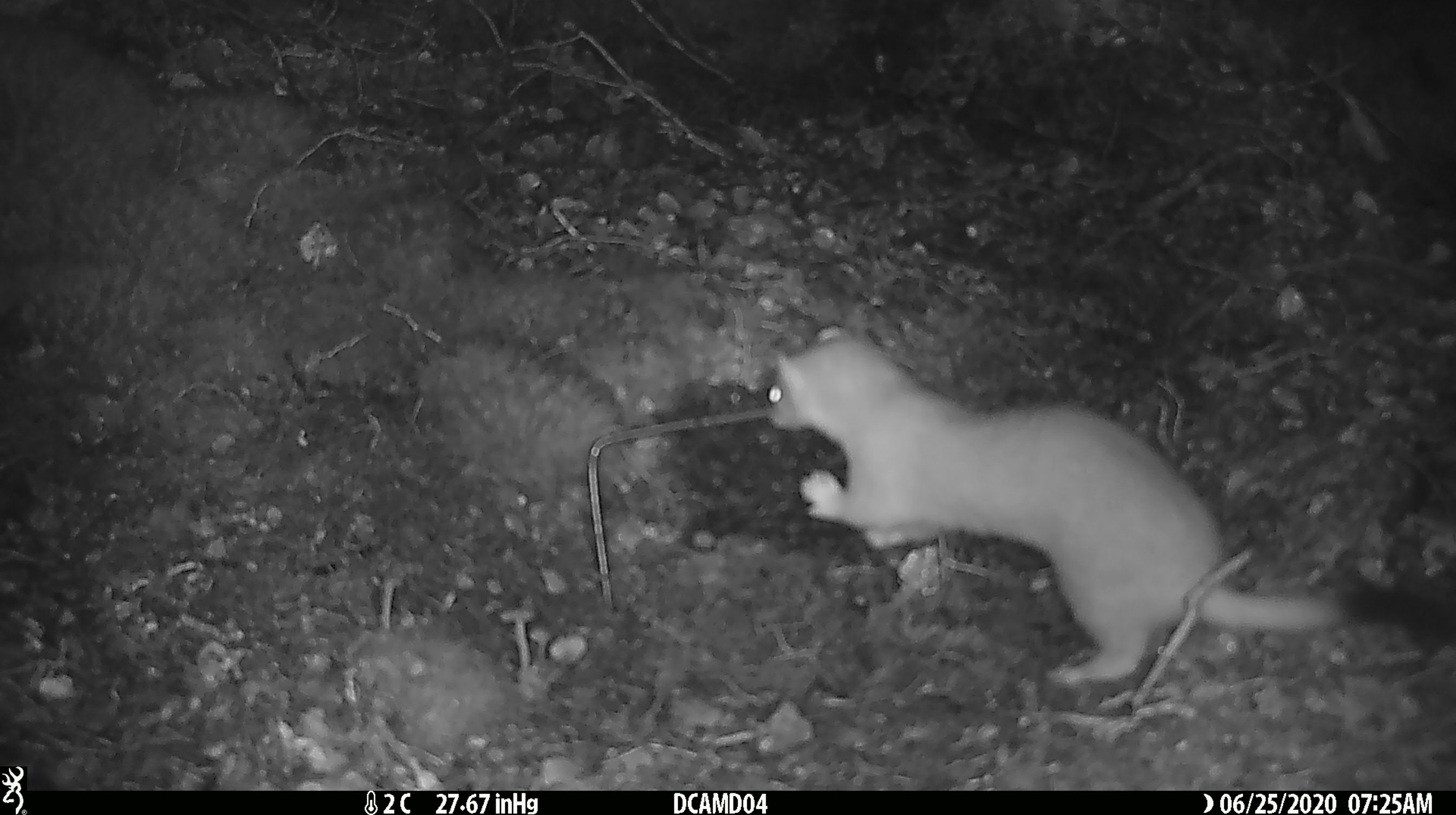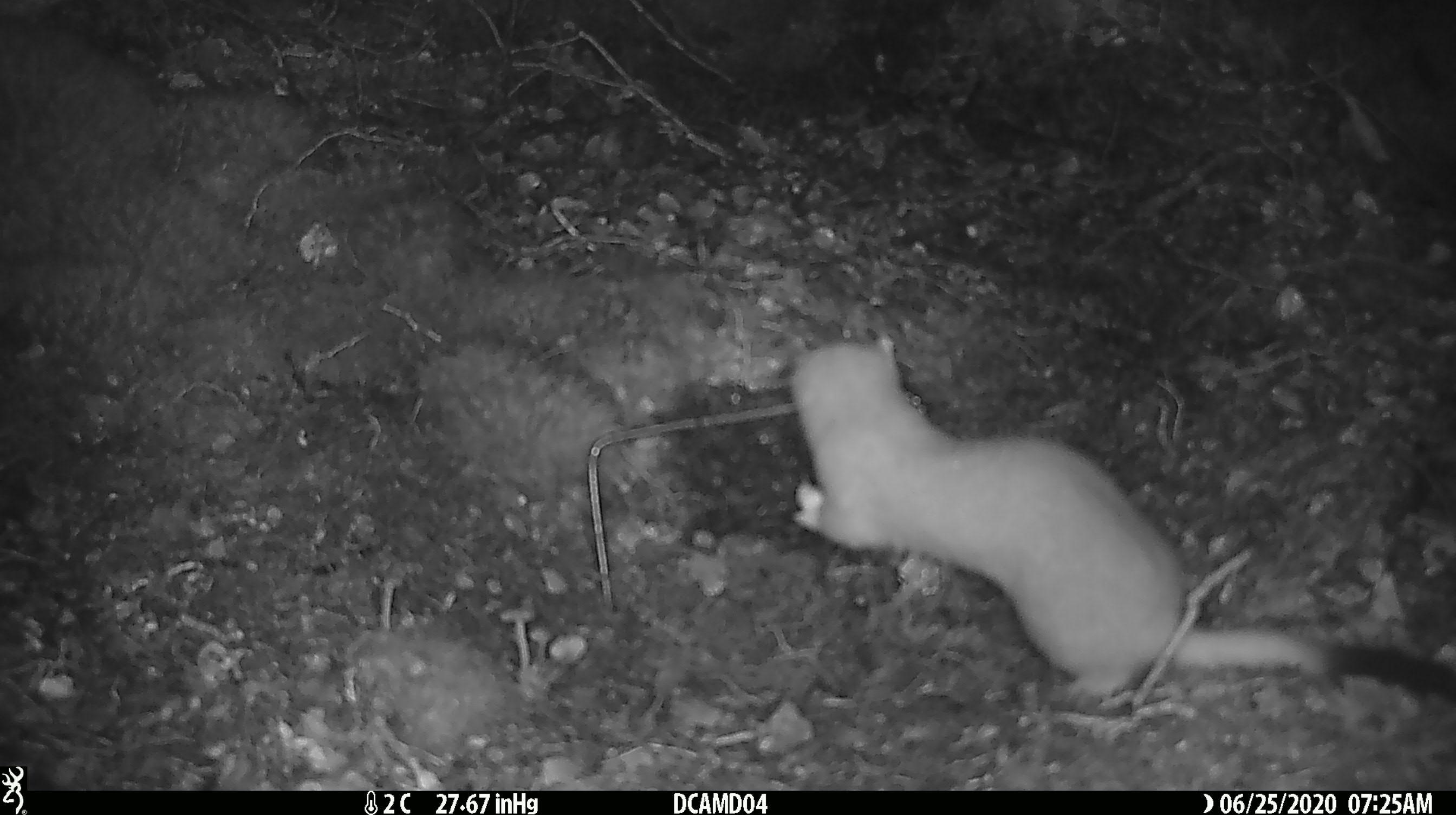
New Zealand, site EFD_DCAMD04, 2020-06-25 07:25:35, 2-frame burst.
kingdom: Animalia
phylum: Chordata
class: Mammalia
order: Carnivora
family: Mustelidae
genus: Mustela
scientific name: Mustela erminea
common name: stoat